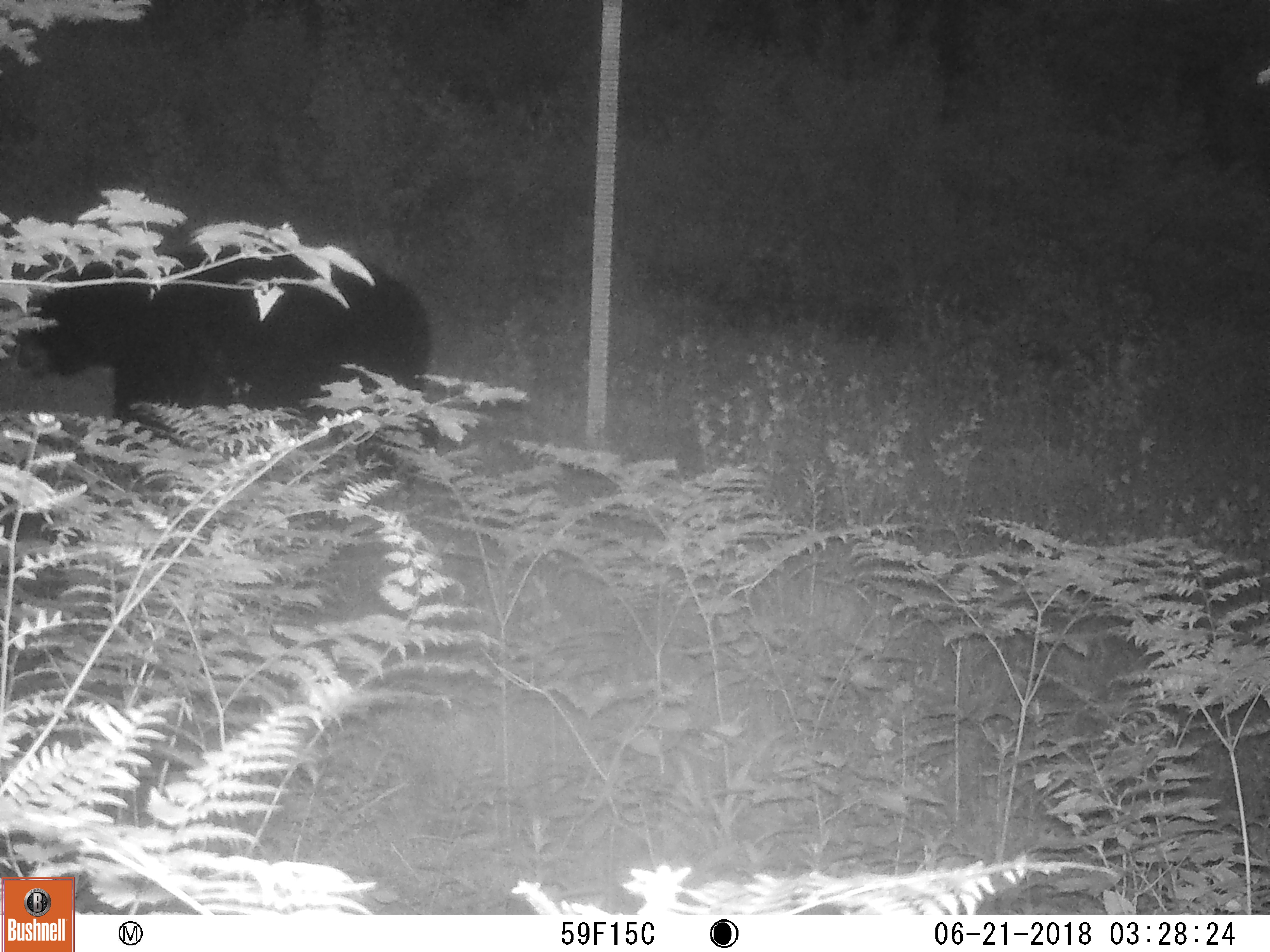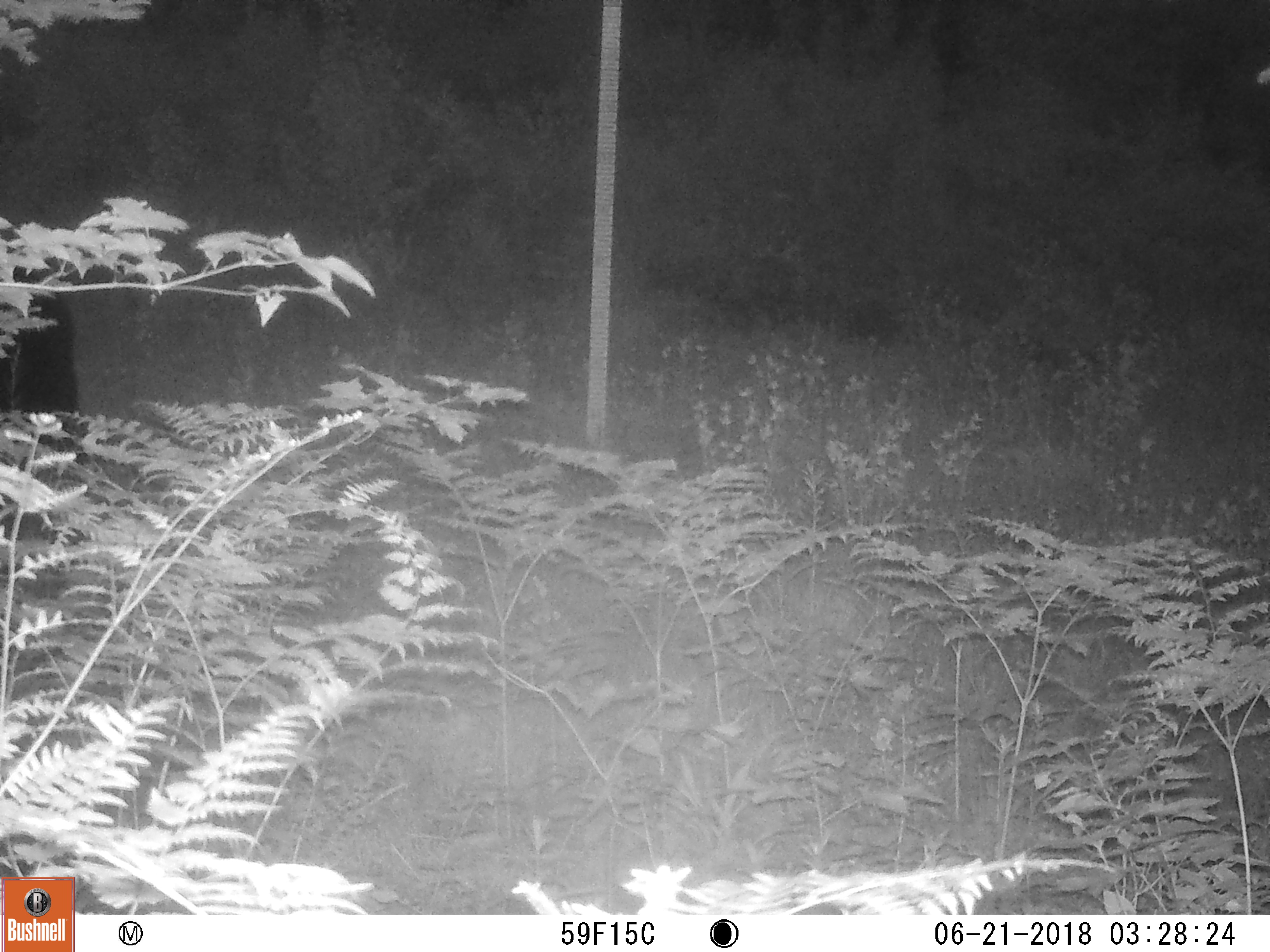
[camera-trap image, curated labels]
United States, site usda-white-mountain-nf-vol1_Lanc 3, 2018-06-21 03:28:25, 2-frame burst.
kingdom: Animalia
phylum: Chordata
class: Mammalia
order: Carnivora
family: Ursidae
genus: Ursus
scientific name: Ursus americanus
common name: black bear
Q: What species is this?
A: Black bear (Ursus americanus).